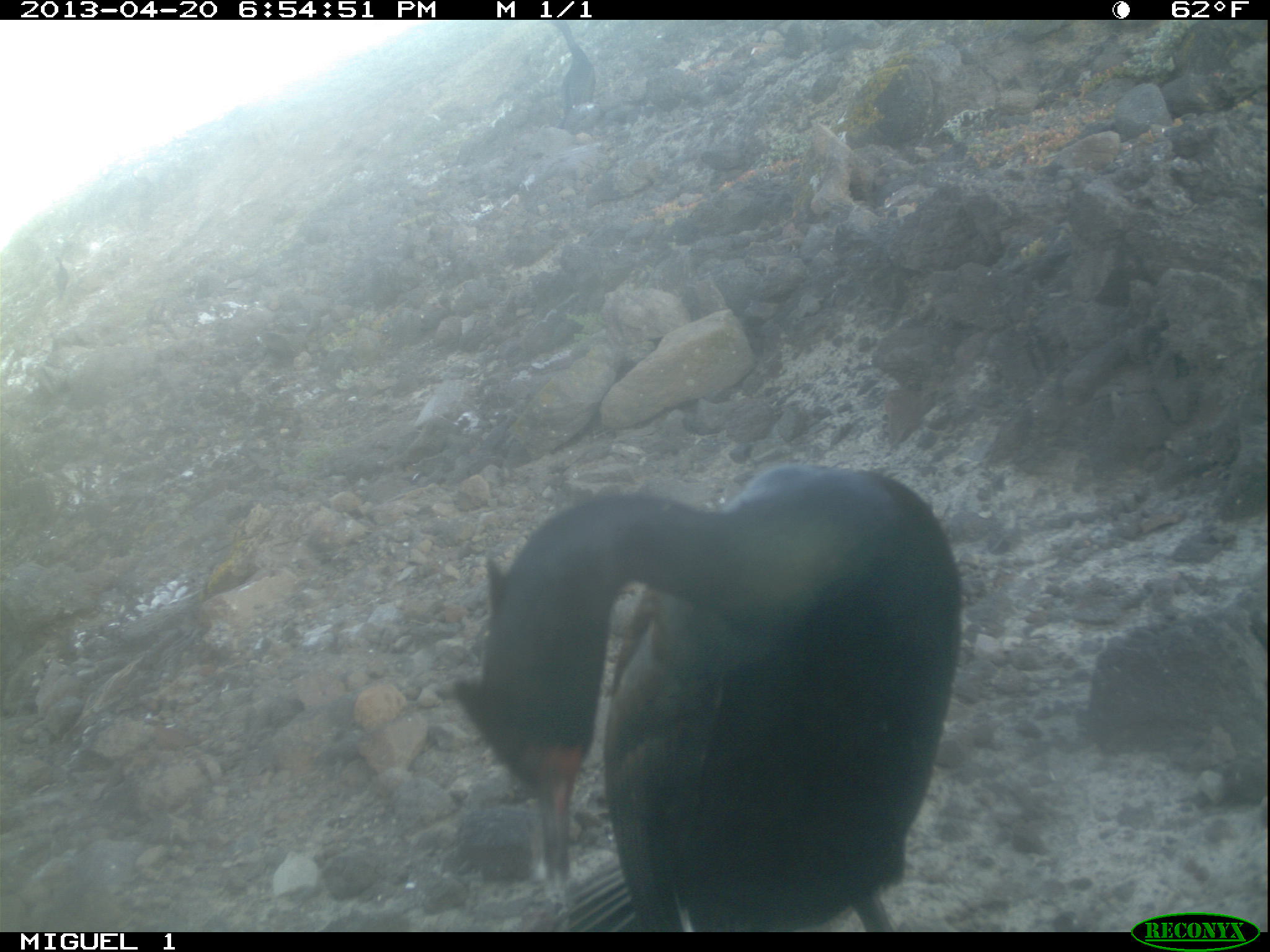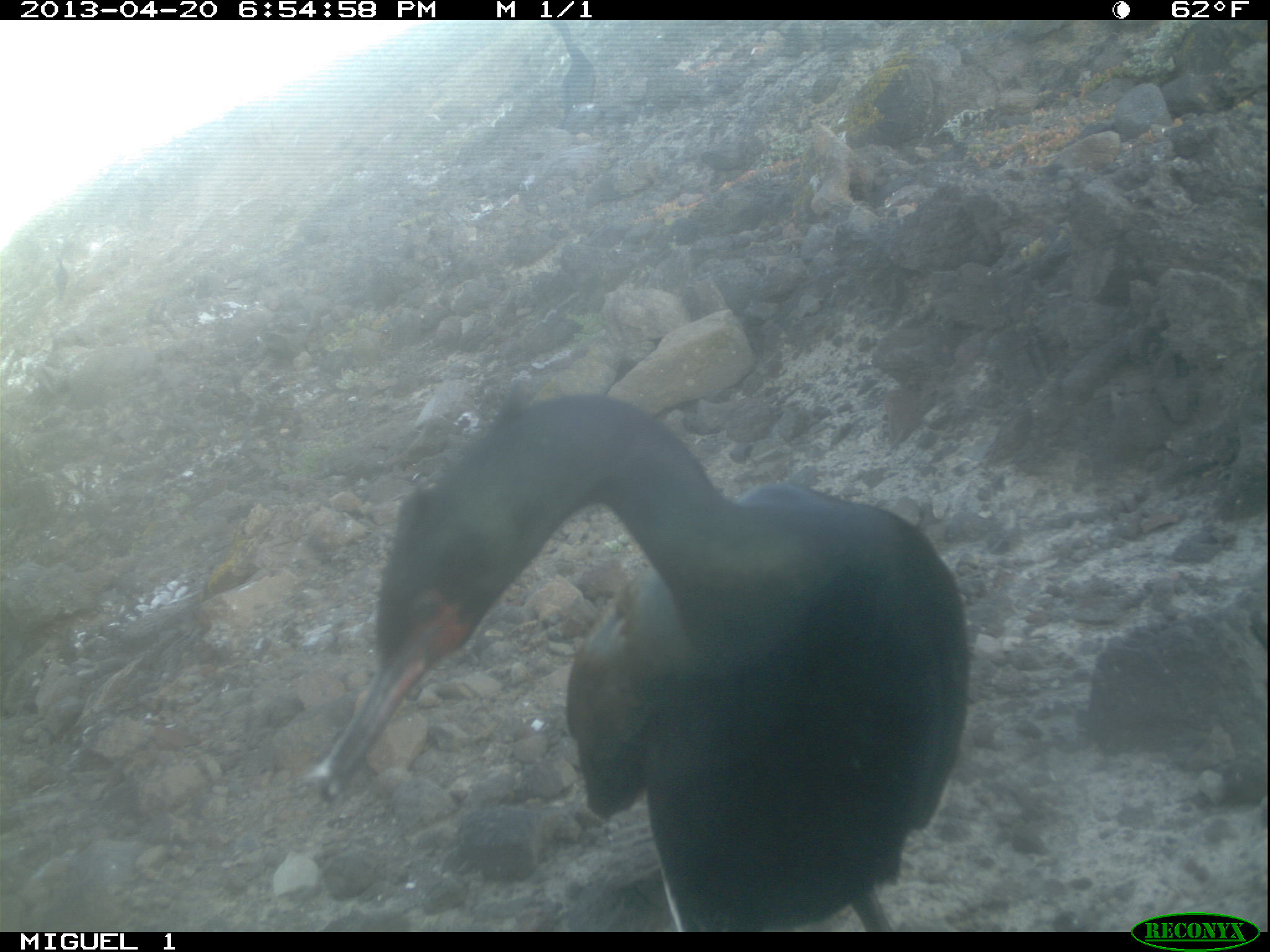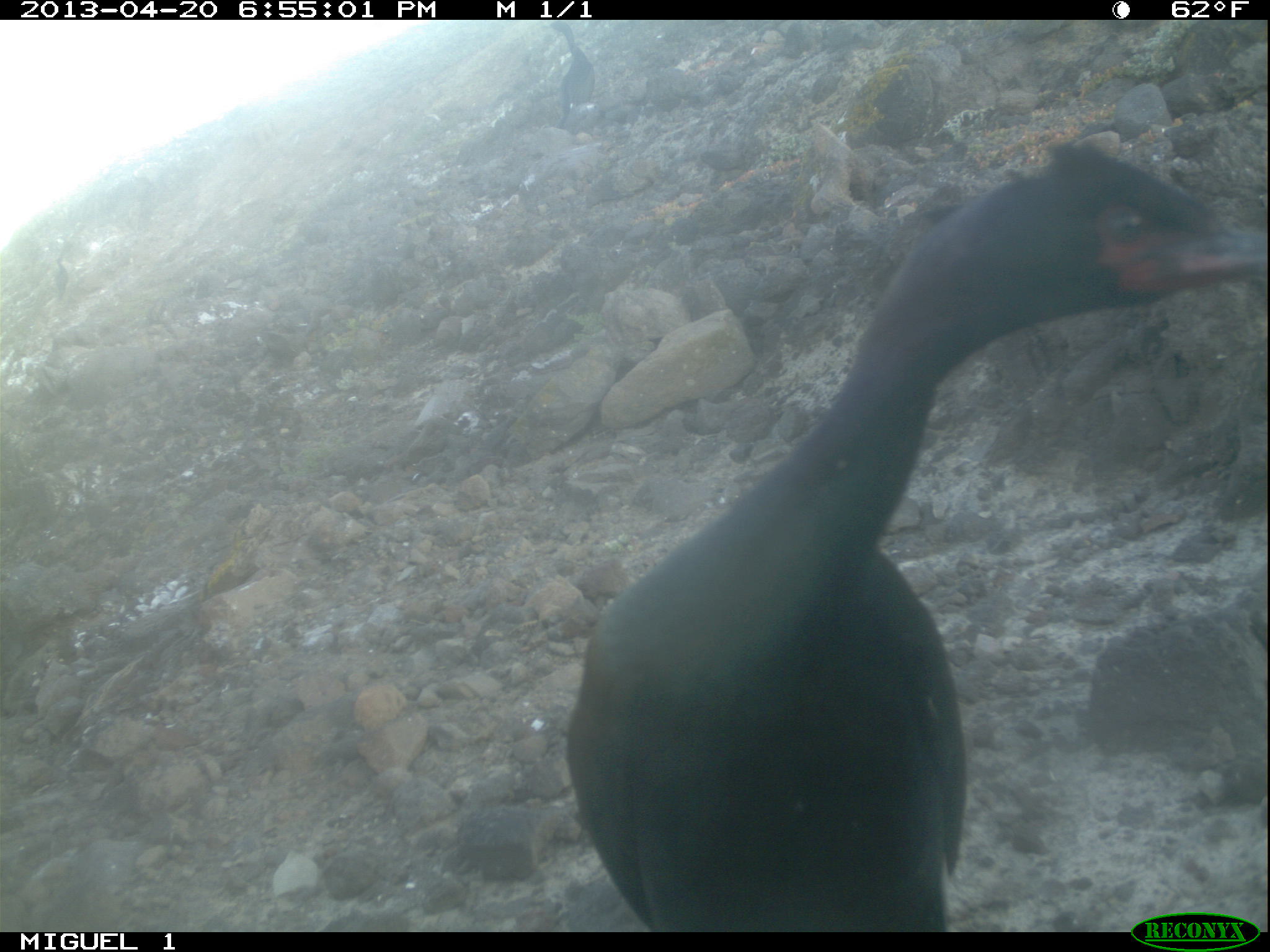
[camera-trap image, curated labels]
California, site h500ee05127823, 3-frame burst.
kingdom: Animalia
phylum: Chordata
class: Aves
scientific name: Aves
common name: bird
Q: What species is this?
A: Bird (Aves).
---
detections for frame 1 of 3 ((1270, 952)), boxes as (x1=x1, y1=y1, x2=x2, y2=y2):
bird: (x1=450, y1=465, x2=963, y2=932); (x1=547, y1=20, x2=595, y2=128)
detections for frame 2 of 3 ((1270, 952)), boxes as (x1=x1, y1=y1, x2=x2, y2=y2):
bird: (x1=313, y1=395, x2=969, y2=932); (x1=550, y1=20, x2=595, y2=121); (x1=55, y1=258, x2=69, y2=298)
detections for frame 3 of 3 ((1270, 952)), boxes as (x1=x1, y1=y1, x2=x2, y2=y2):
bird: (x1=566, y1=141, x2=1269, y2=932); (x1=541, y1=20, x2=595, y2=128)